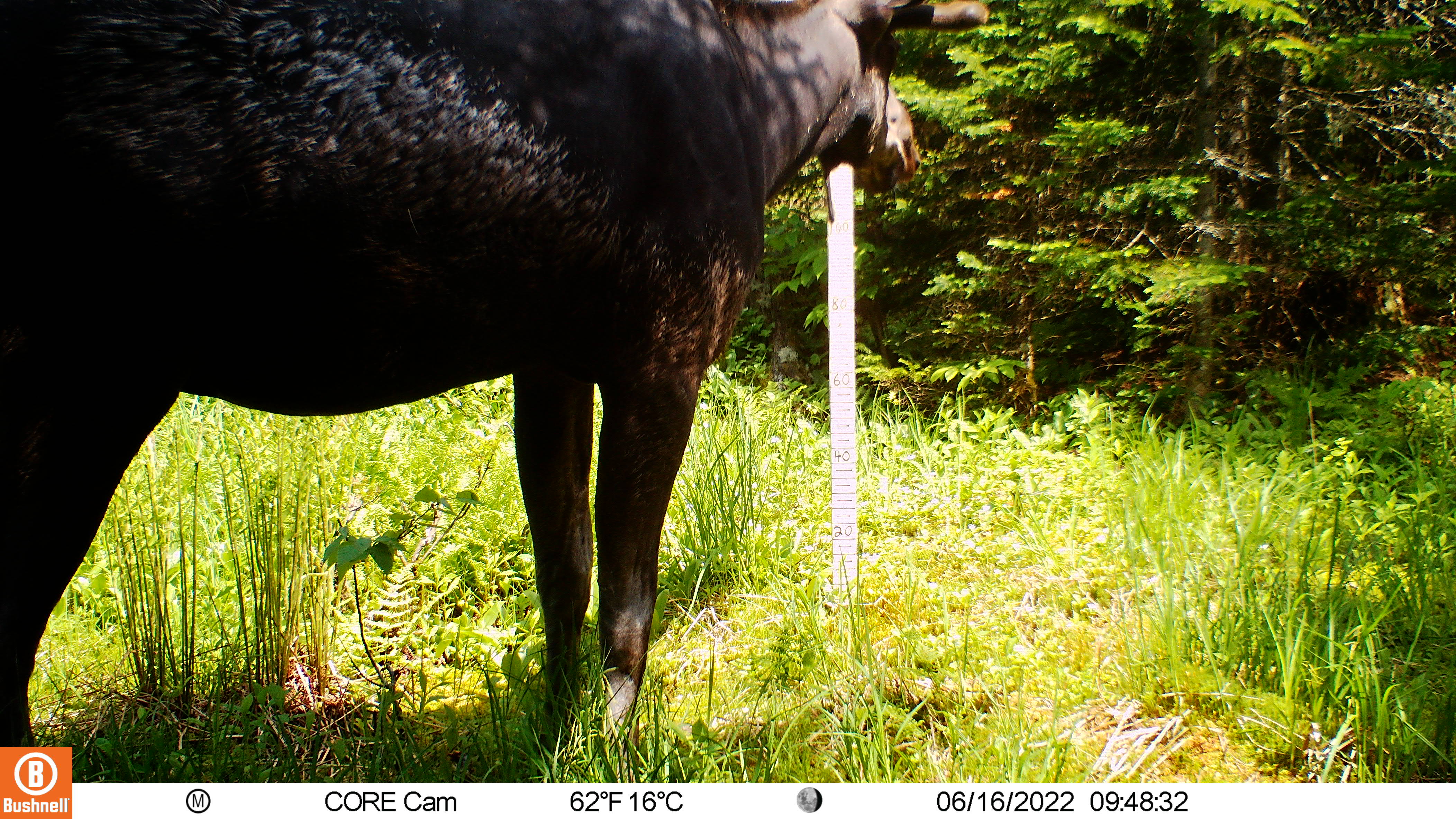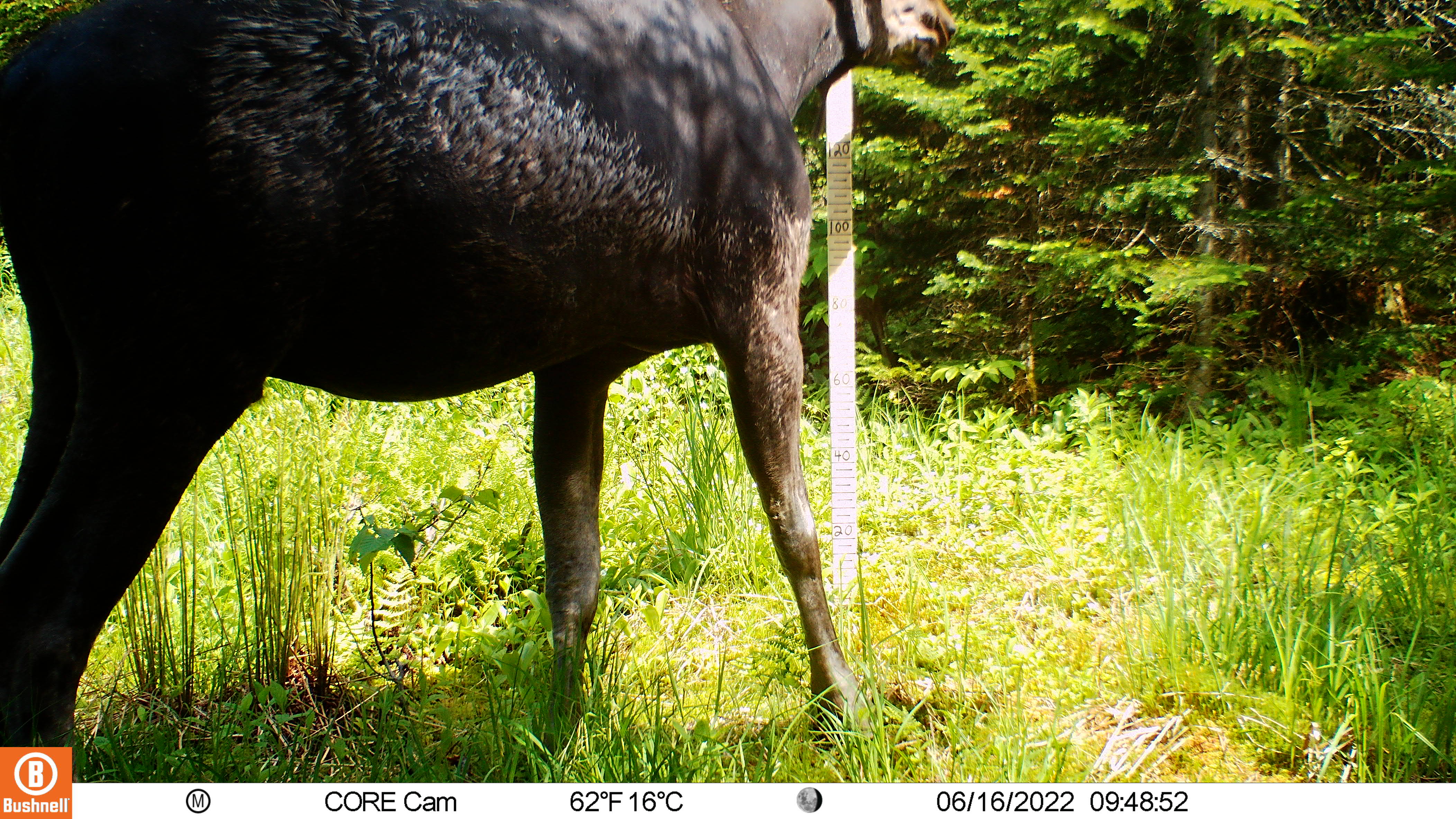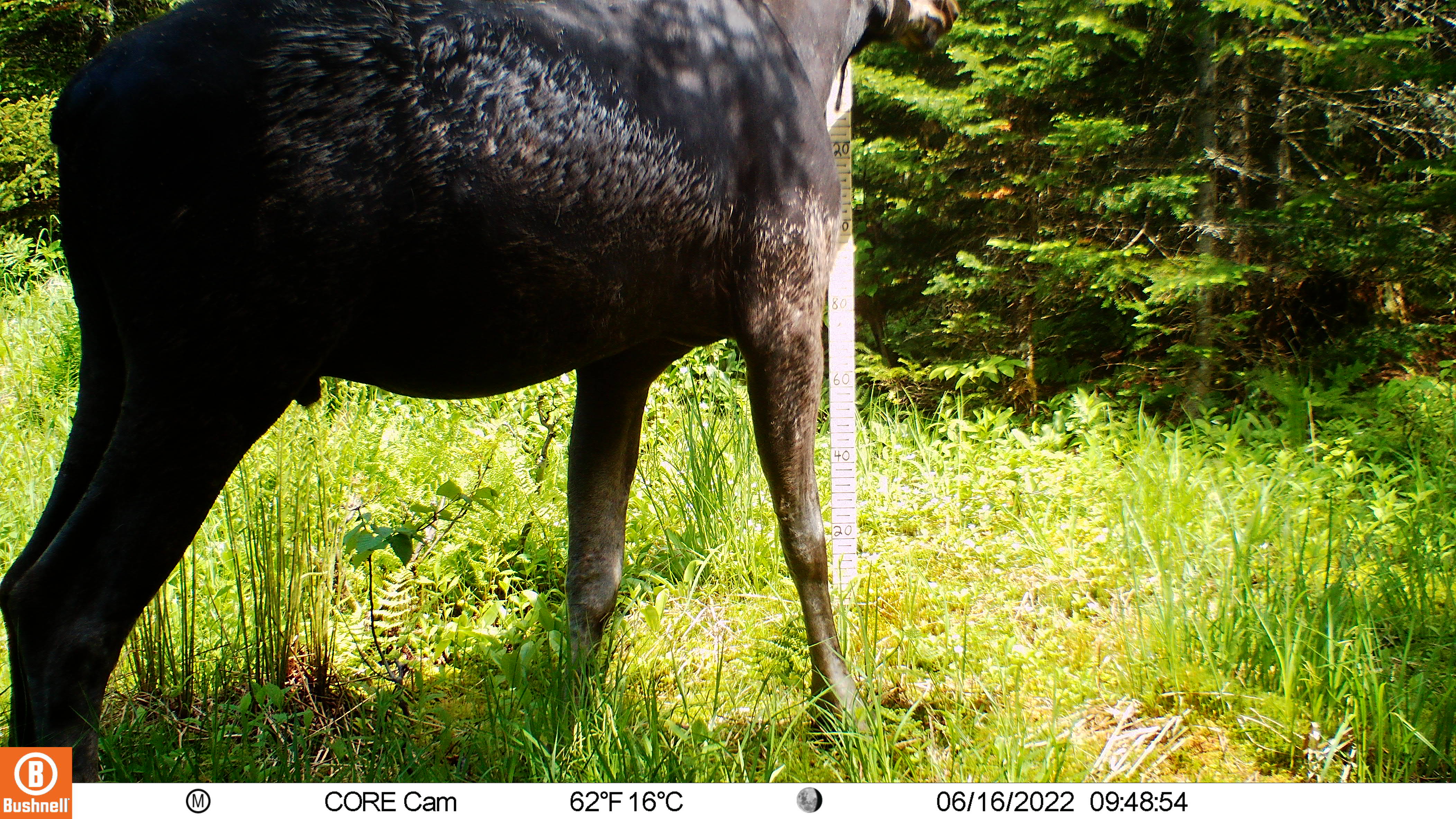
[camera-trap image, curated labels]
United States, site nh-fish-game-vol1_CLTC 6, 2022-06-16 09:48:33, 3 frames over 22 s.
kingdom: Animalia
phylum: Chordata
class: Mammalia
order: Artiodactyla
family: Cervidae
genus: Alces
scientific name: Alces alces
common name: moose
Moose (Alces alces).